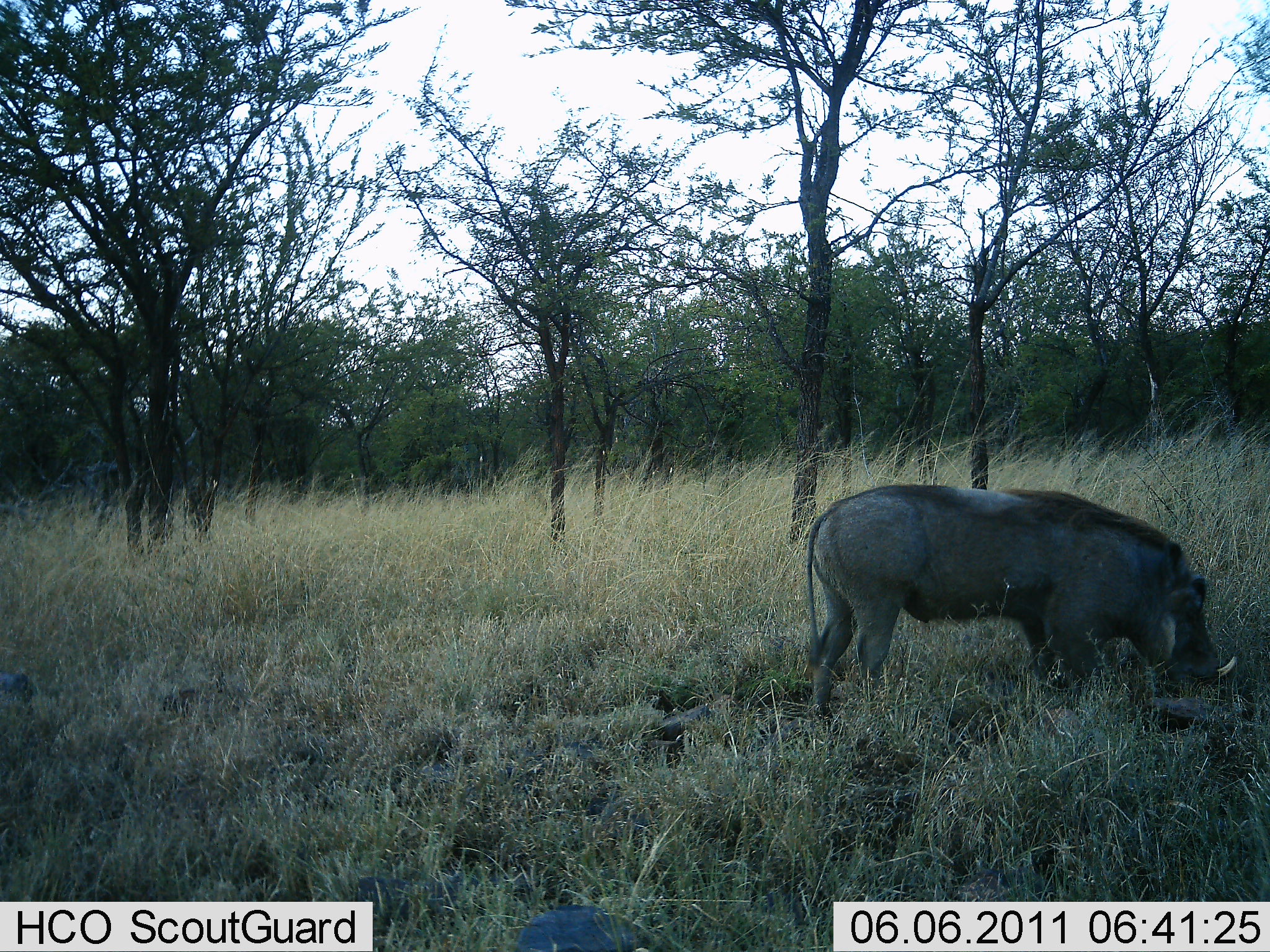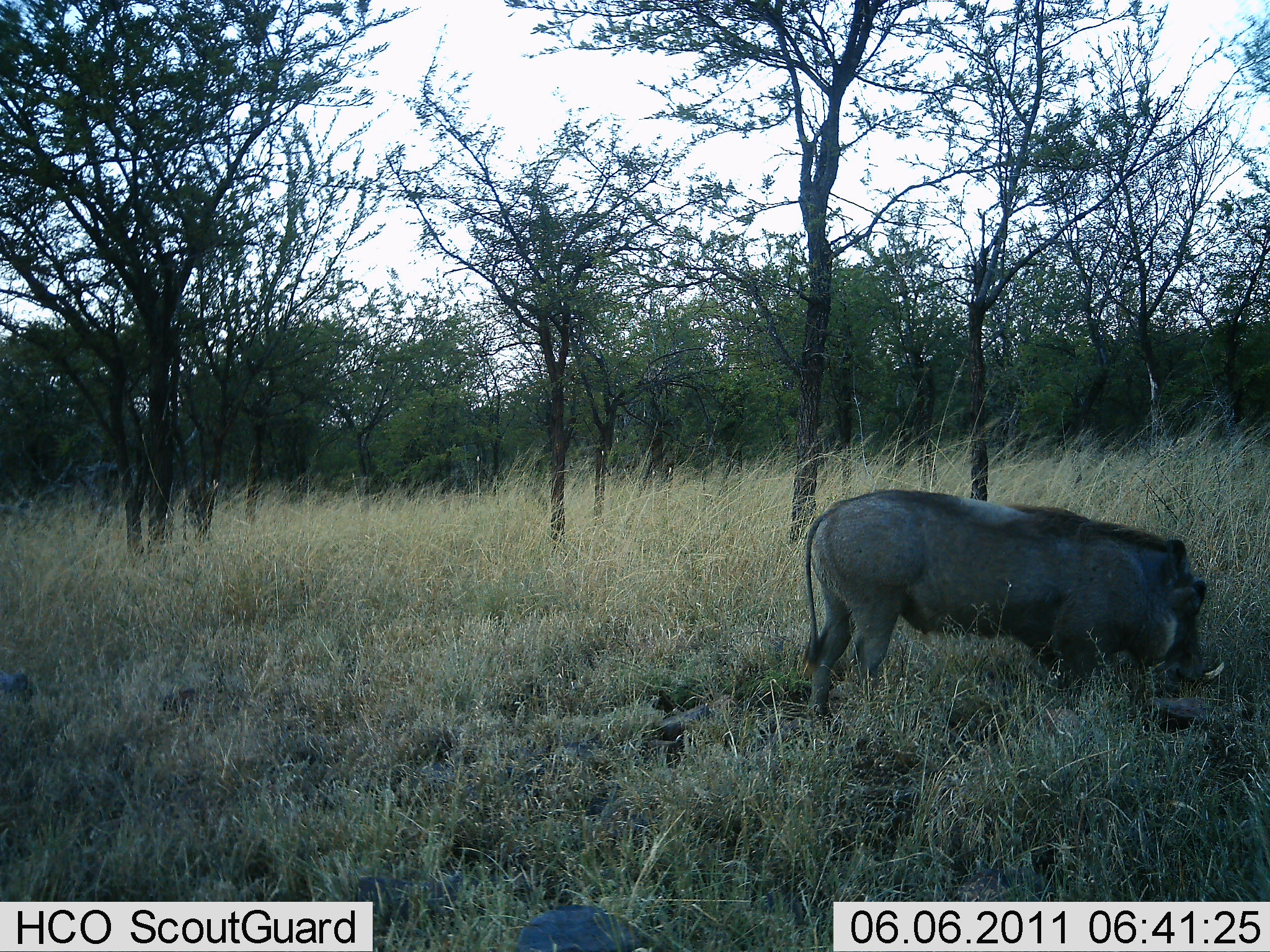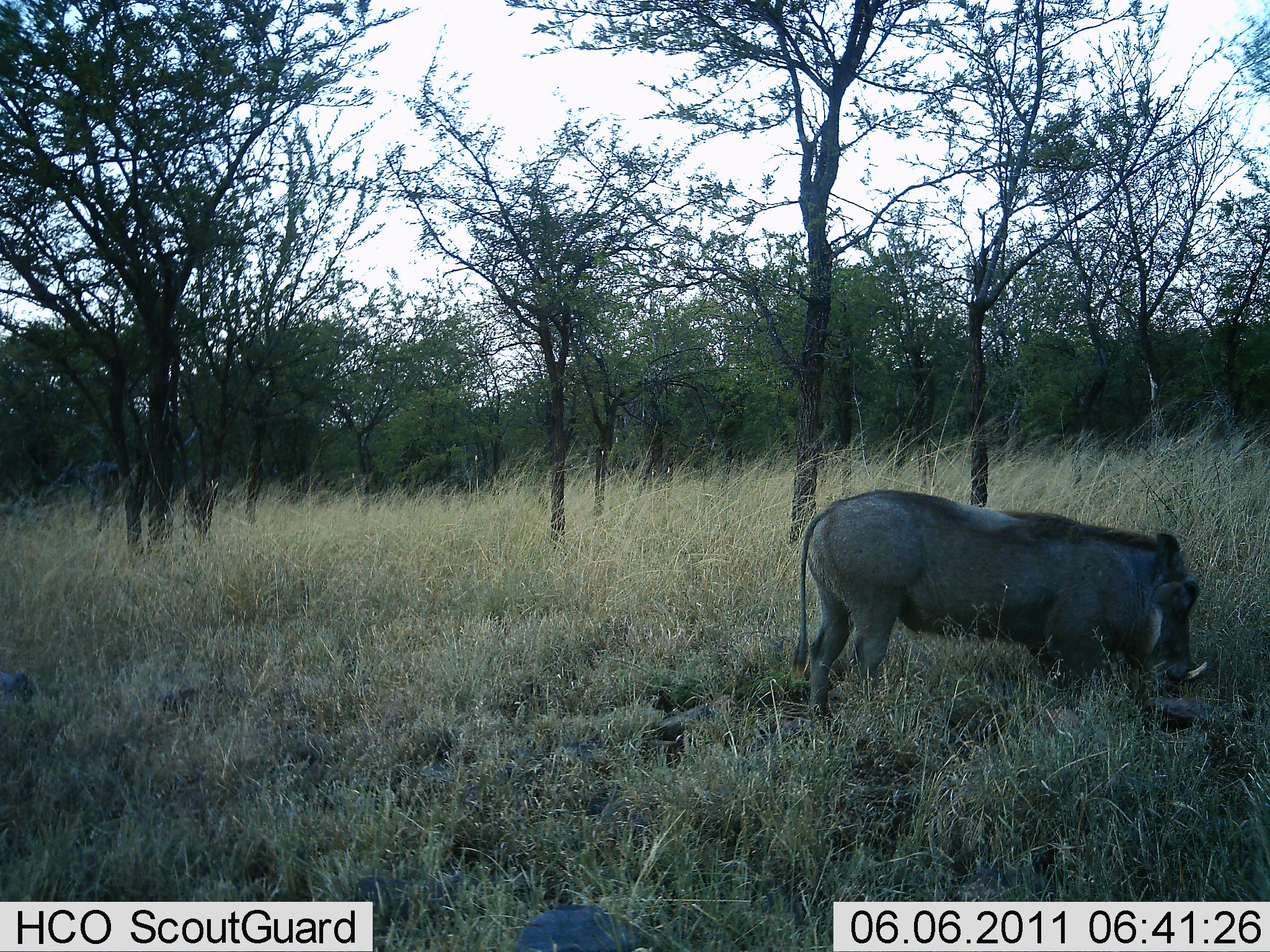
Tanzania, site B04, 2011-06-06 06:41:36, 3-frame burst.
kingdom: Animalia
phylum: Chordata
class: Mammalia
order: Artiodactyla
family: Suidae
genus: Phacochoerus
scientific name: Phacochoerus africanus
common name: warthog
Warthog (Phacochoerus africanus), count 1. Behavior (volunteer vote fractions): standing 15%, resting 0%, moving 0%, interacting 0%. Young present (vote fraction): 0%. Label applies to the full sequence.